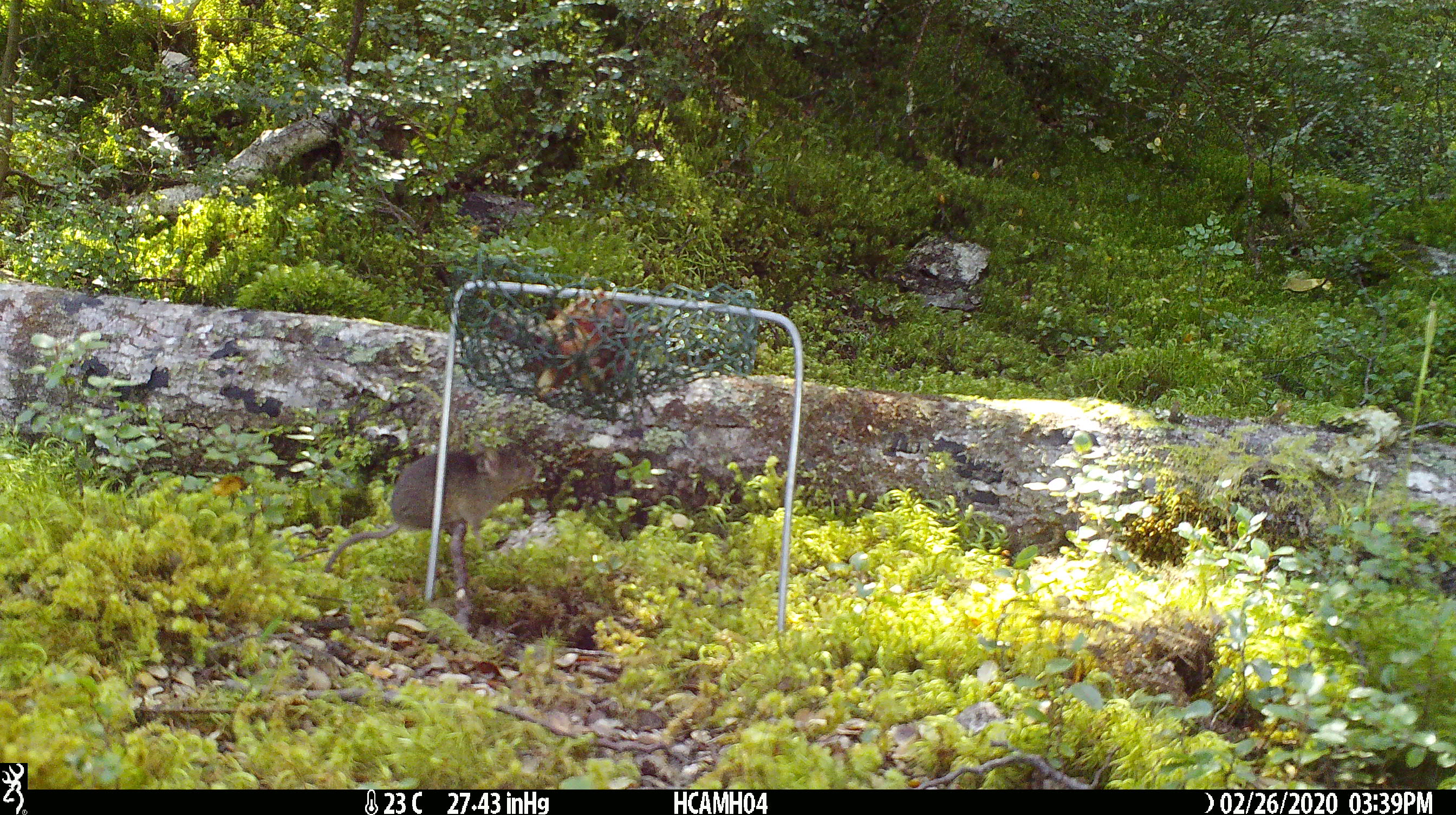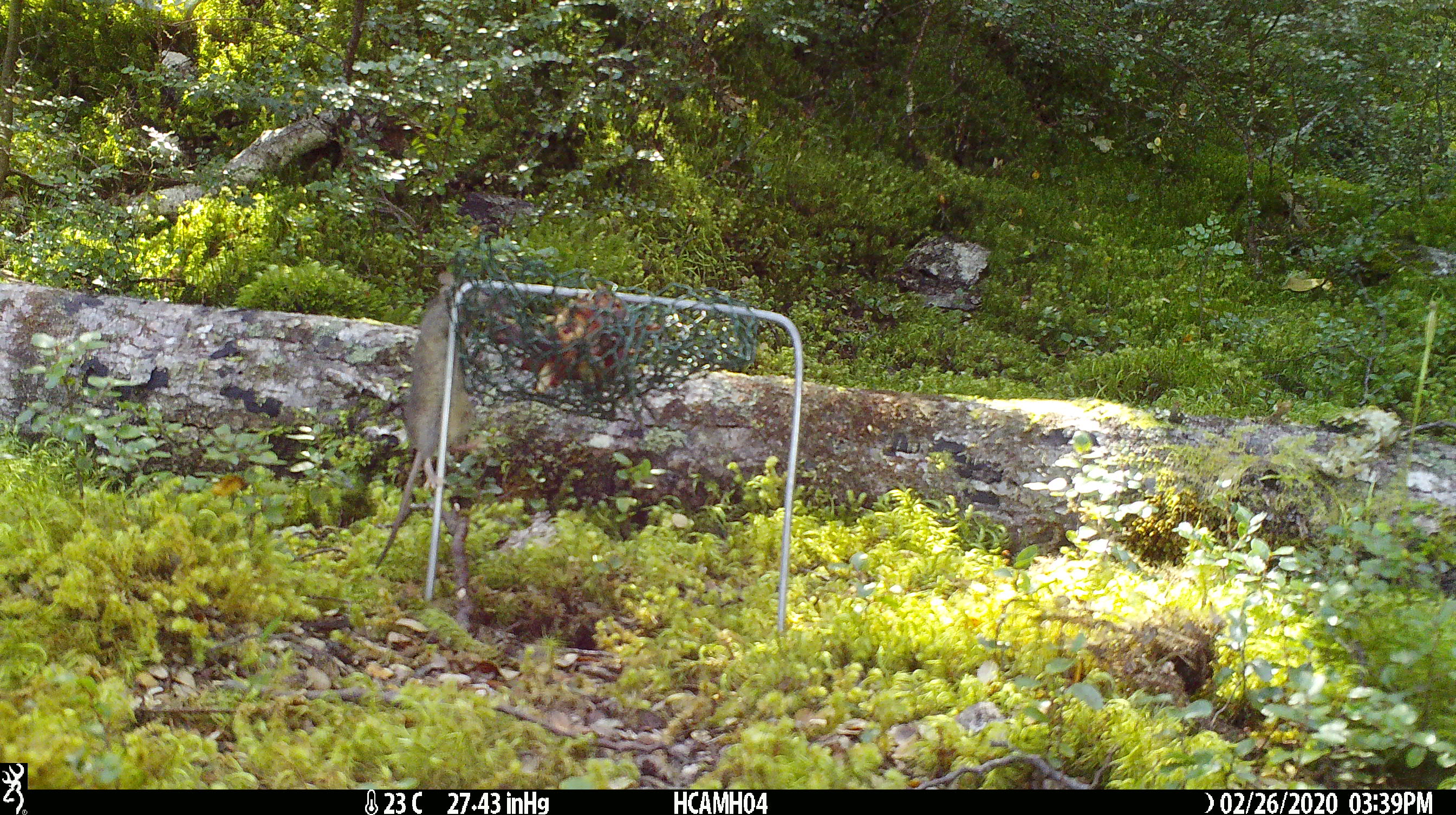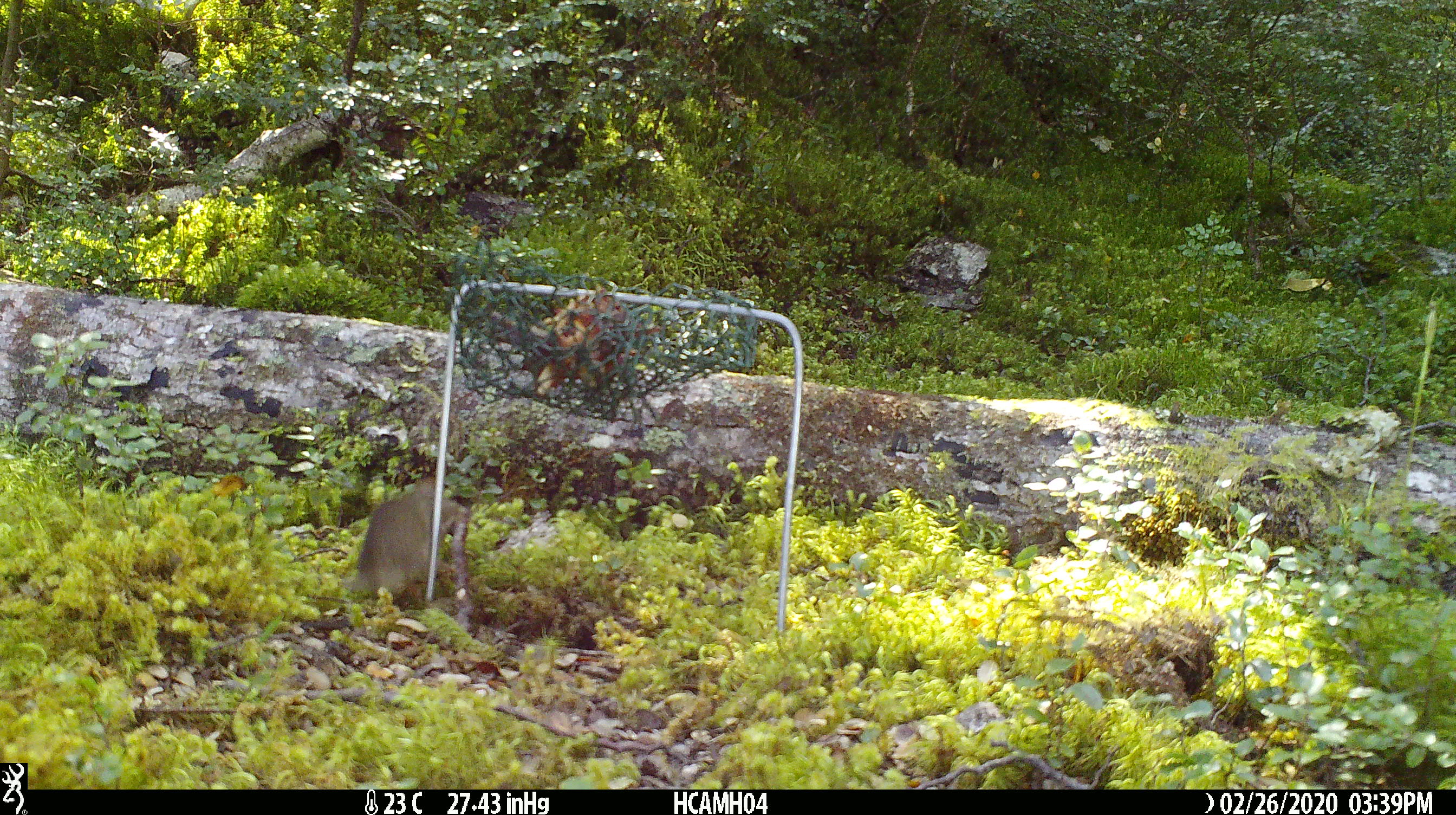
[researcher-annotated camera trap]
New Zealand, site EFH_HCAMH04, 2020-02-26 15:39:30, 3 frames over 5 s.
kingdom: Animalia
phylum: Chordata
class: Mammalia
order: Rodentia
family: Muridae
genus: Mus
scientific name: Mus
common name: mouse